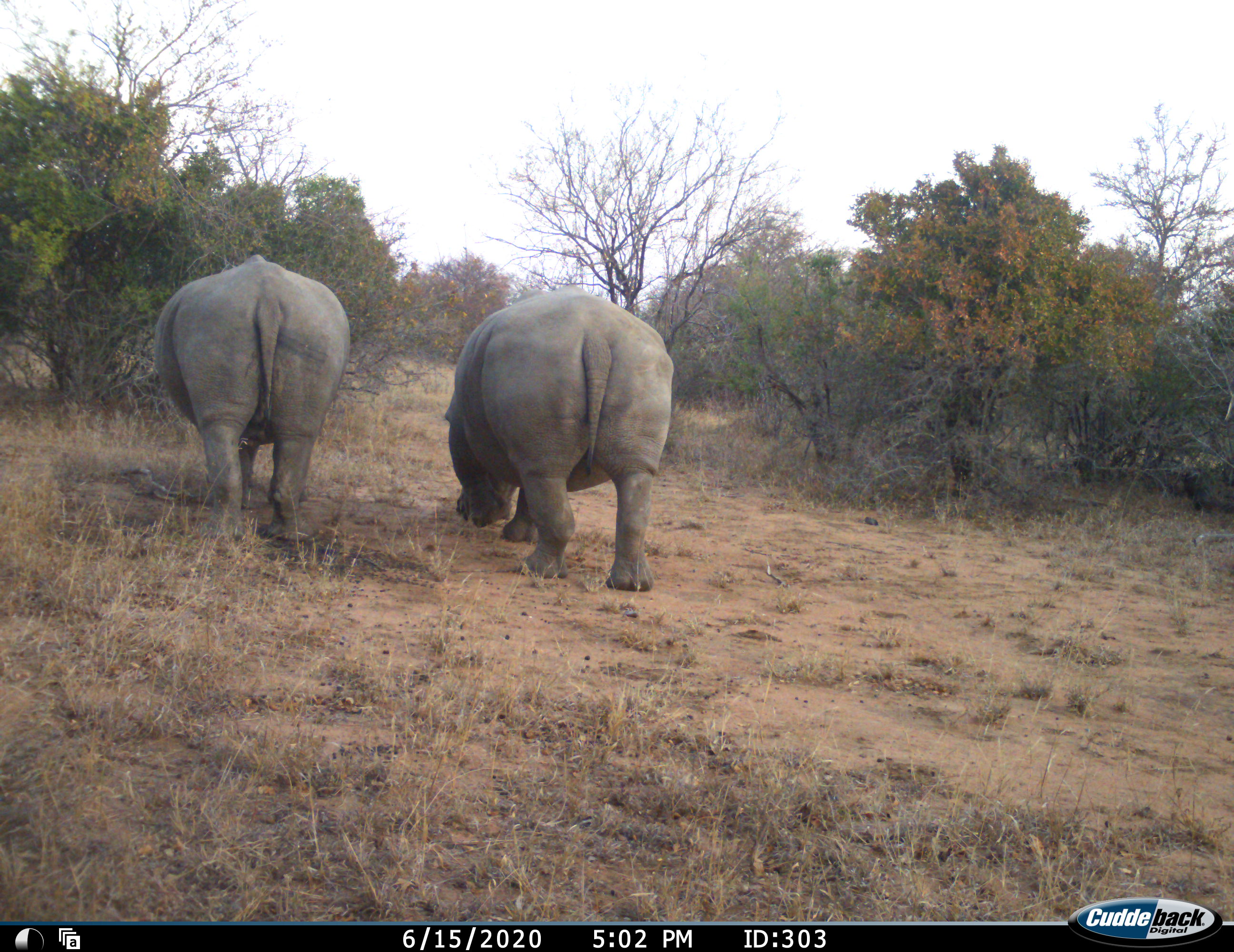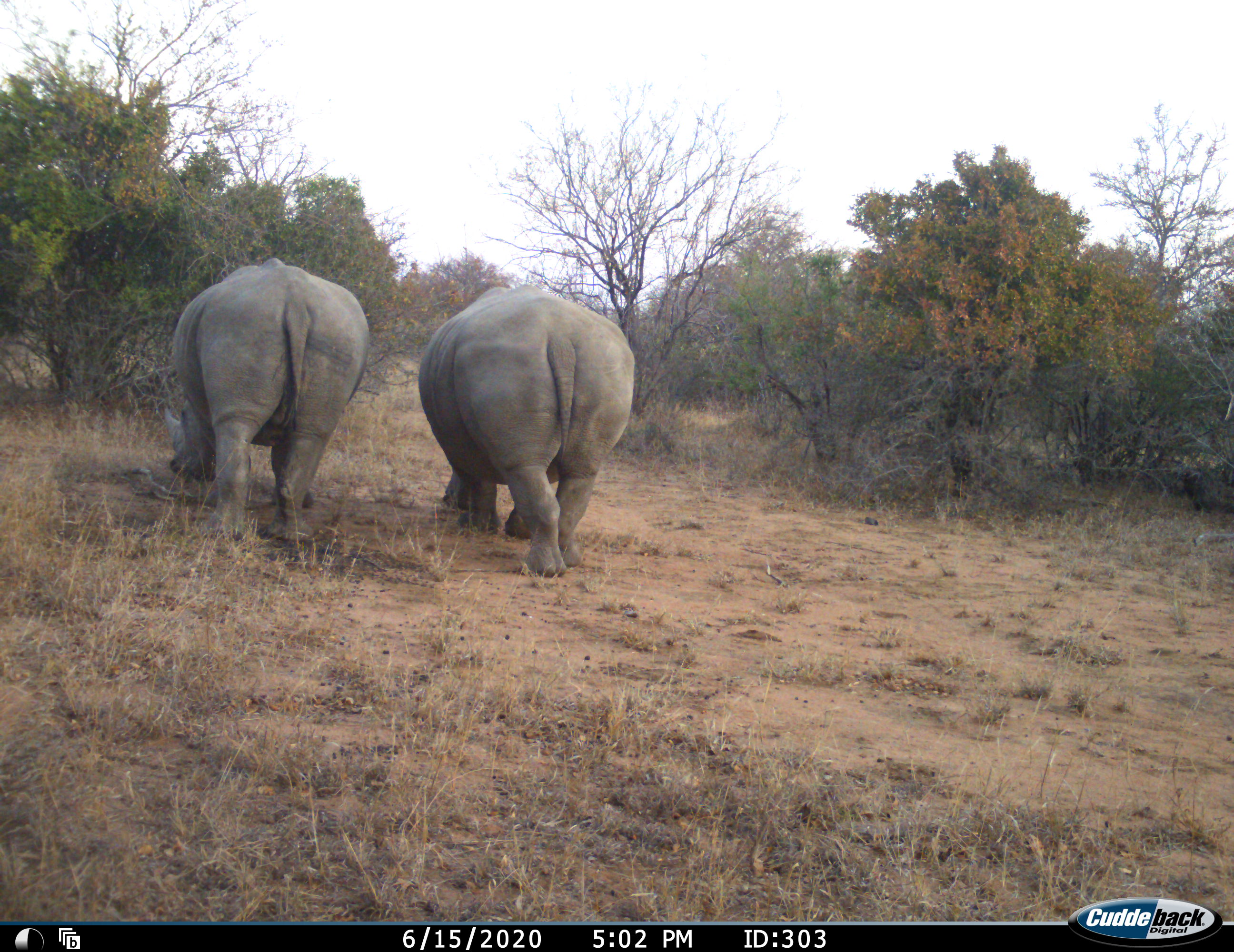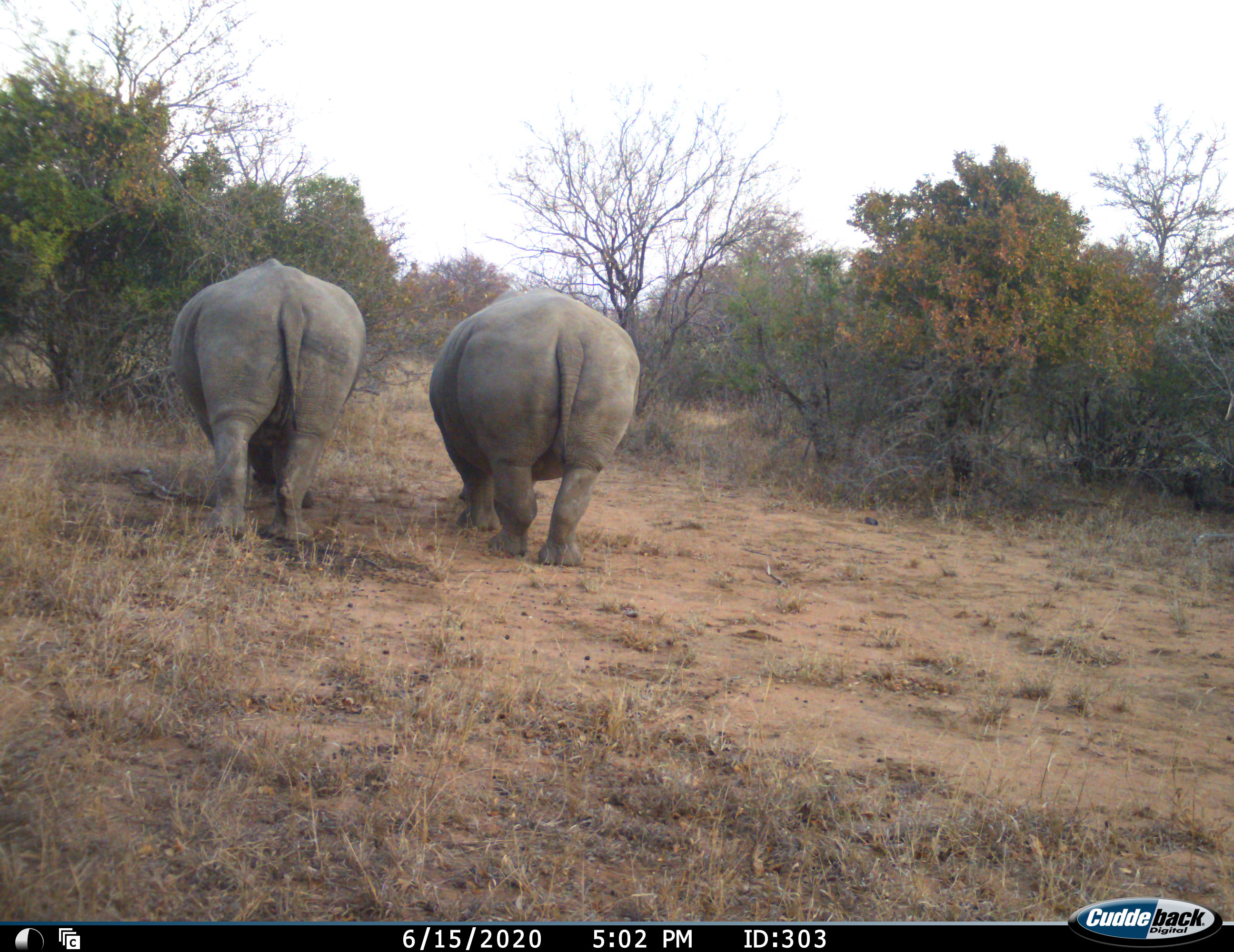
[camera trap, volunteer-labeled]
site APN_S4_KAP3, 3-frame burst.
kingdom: Animalia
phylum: Chordata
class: Mammalia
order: Perissodactyla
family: Rhinocerotidae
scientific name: Rhinocerotidae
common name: unknown rhinoceros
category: rhinocerosunknown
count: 2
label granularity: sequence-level